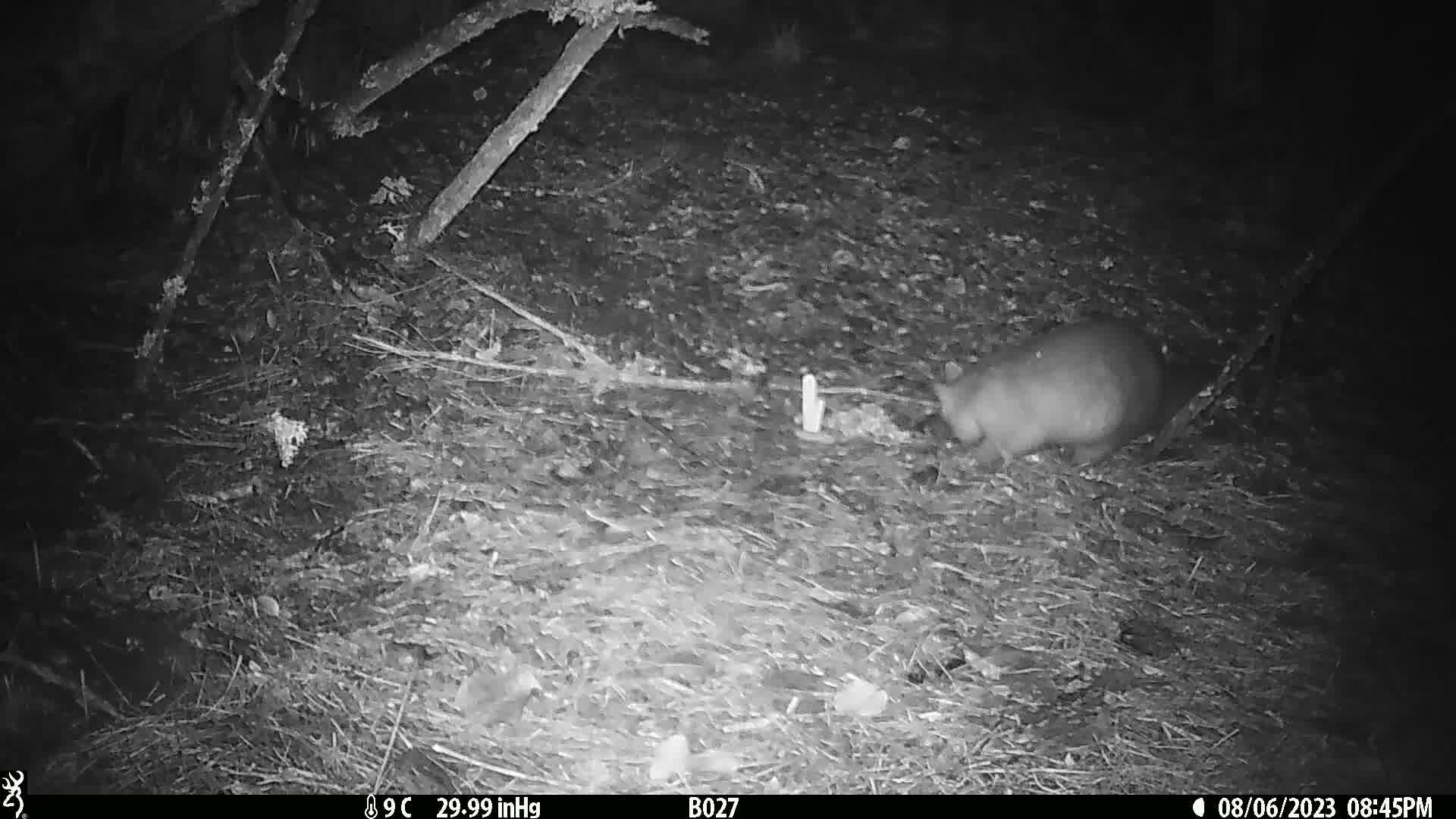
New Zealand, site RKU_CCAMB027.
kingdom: Animalia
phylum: Chordata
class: Mammalia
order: Diprotodontia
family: Phalangeridae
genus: Trichosurus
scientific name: Trichosurus vulpecula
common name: common brushtail possum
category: possum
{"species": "possum (common brushtail possum) (Trichosurus vulpecula)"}